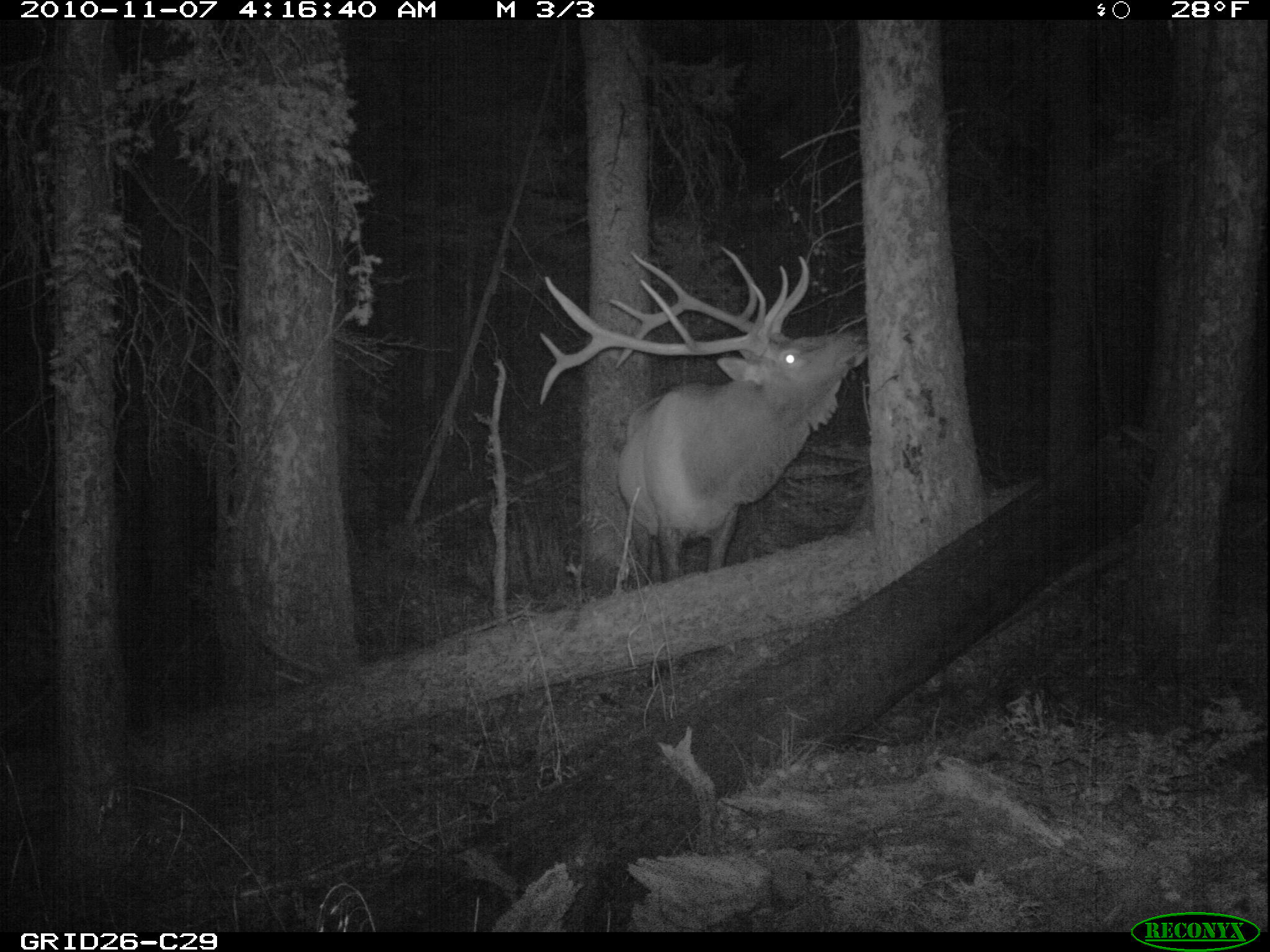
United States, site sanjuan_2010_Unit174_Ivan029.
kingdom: Animalia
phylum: Chordata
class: Mammalia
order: Artiodactyla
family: Cervidae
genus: Cervus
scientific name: Cervus elaphus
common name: red deer